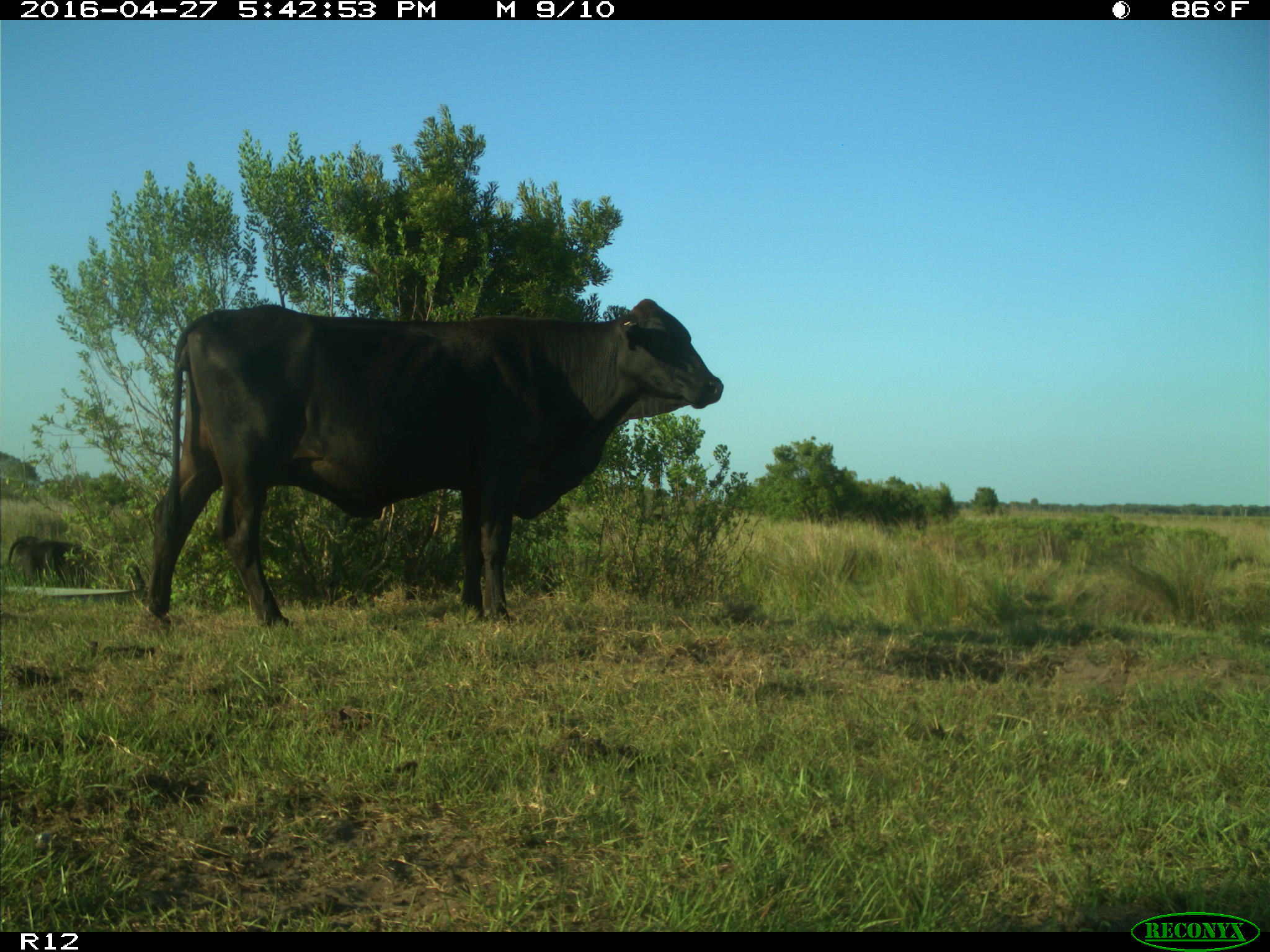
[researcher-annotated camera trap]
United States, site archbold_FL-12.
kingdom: Animalia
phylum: Chordata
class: Mammalia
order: Artiodactyla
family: Bovidae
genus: Bos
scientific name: Bos taurus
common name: domestic cow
Bos taurus (domestic cow).